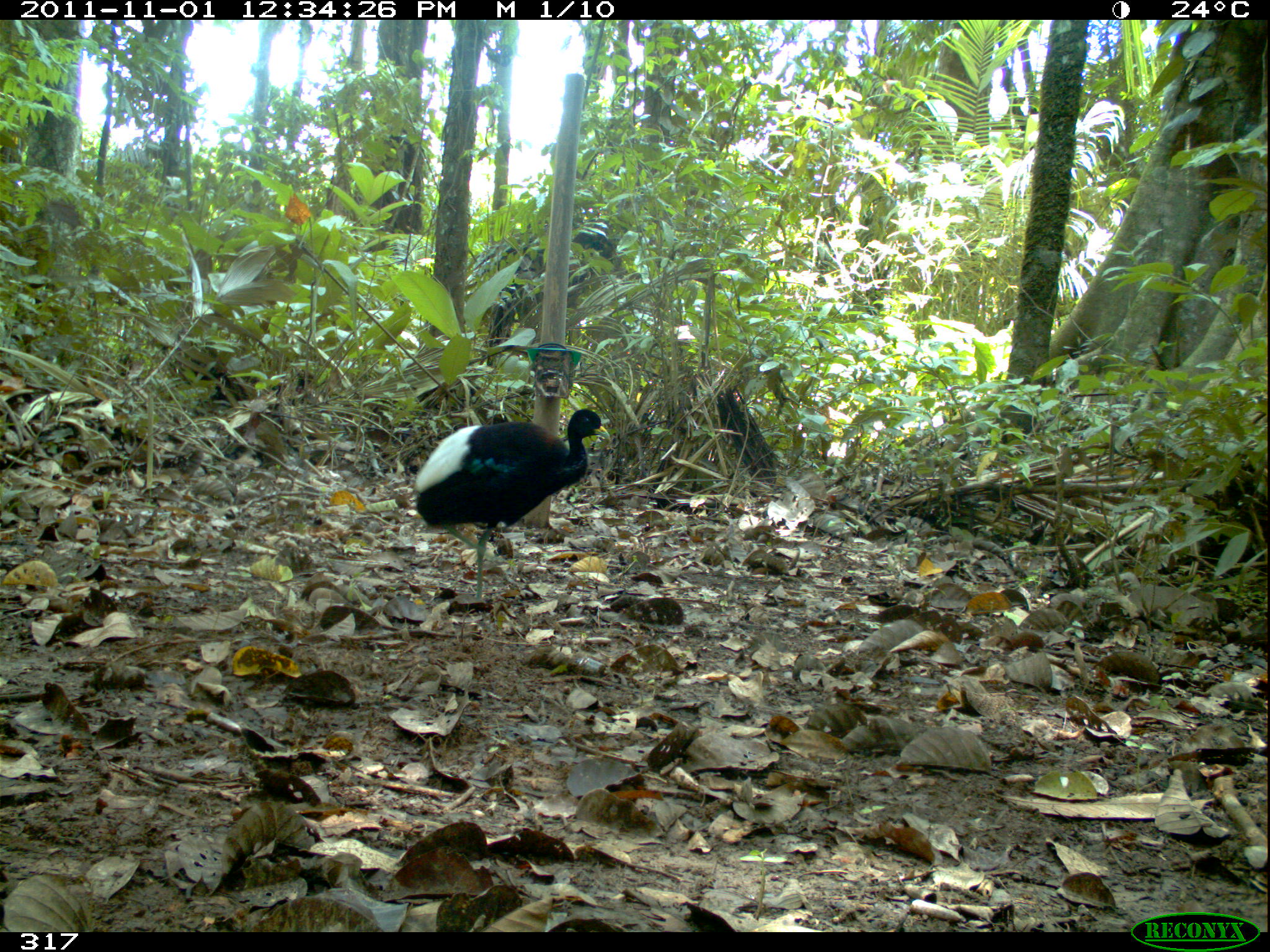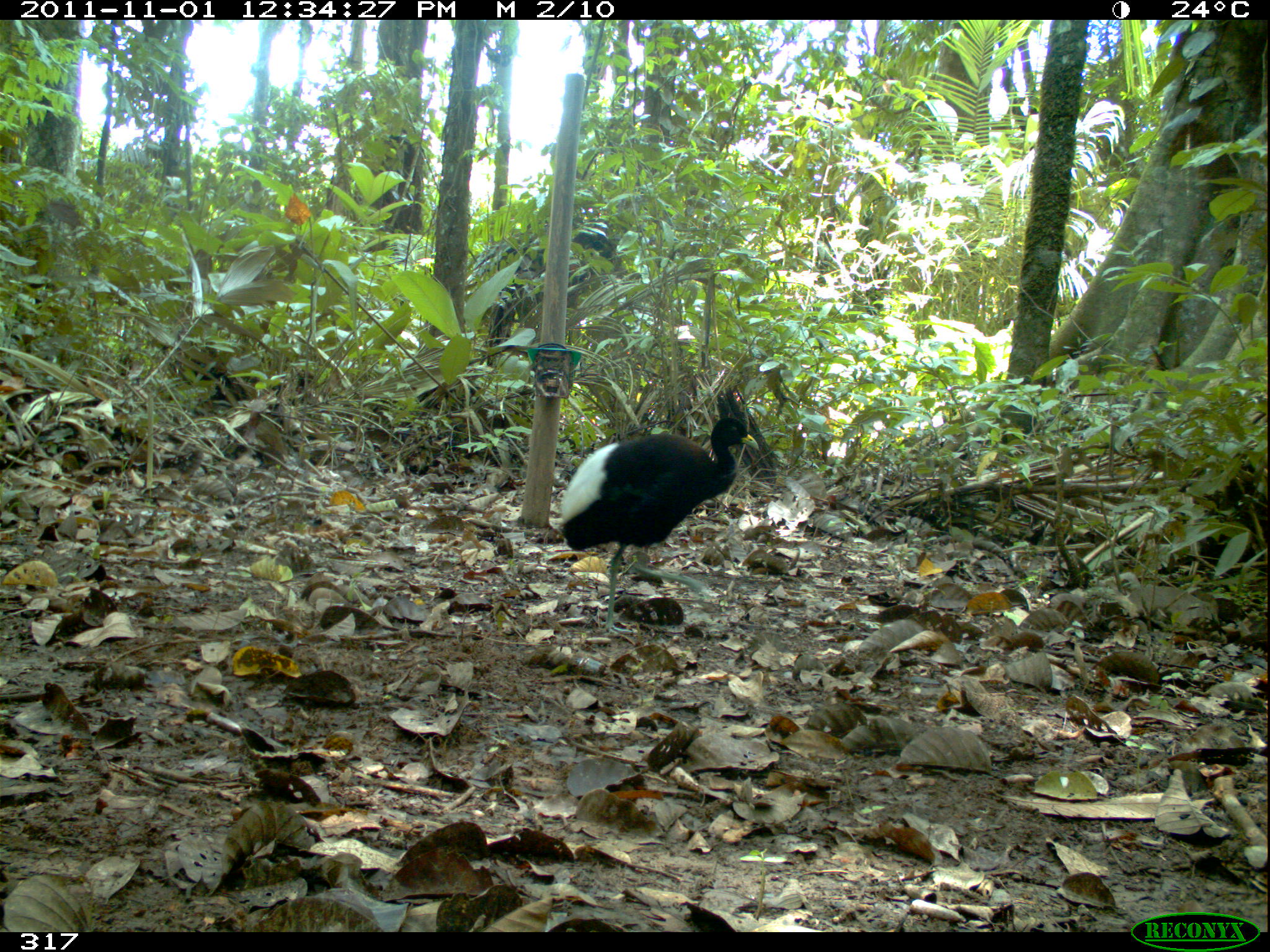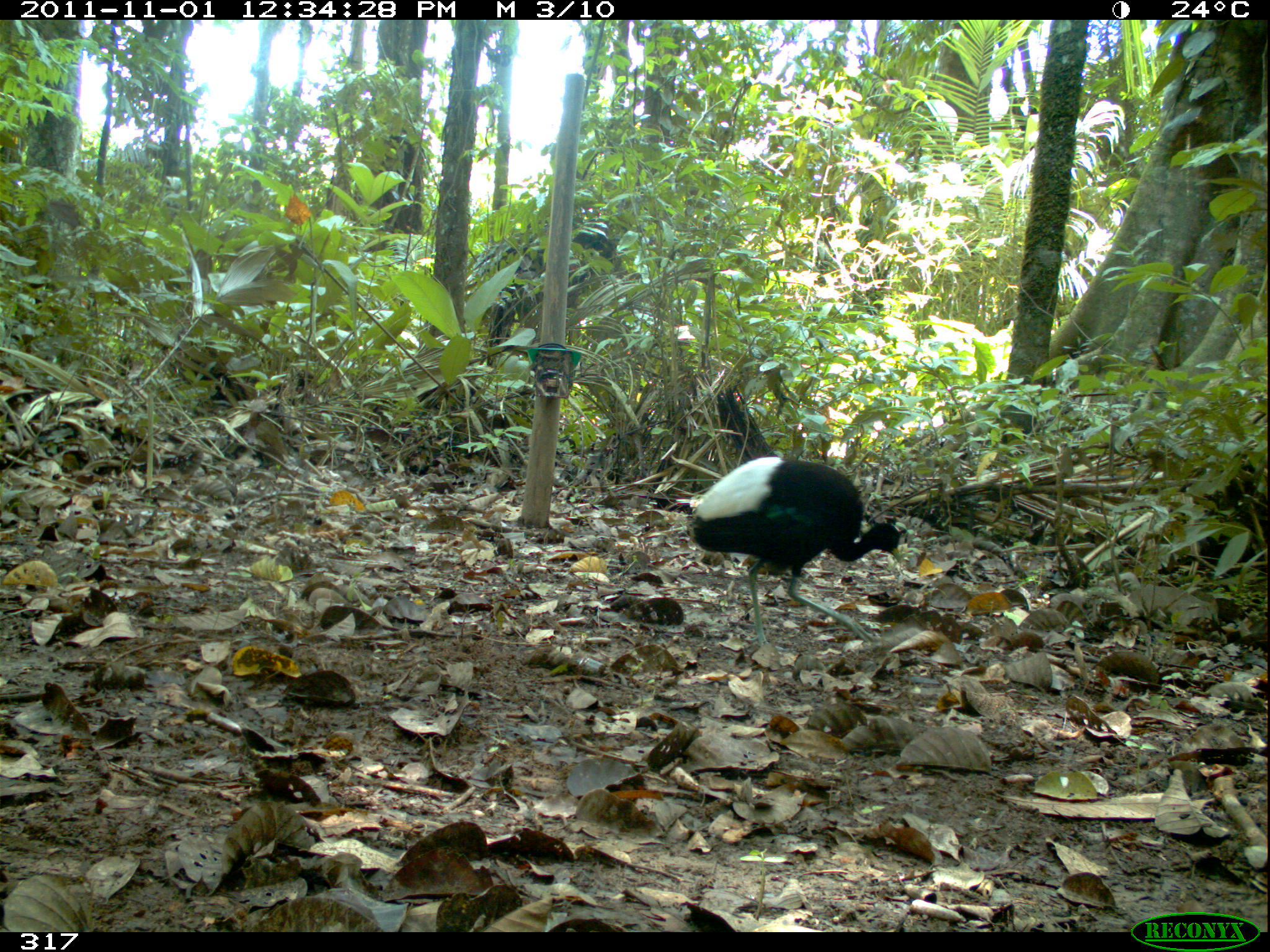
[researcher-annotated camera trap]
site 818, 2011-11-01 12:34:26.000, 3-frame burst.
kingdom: Animalia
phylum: Chordata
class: Aves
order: Gruiformes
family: Psophiidae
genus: Psophia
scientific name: Psophia leucoptera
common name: pale-winged trumpeter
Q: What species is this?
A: Psophia leucoptera (pale-winged trumpeter).